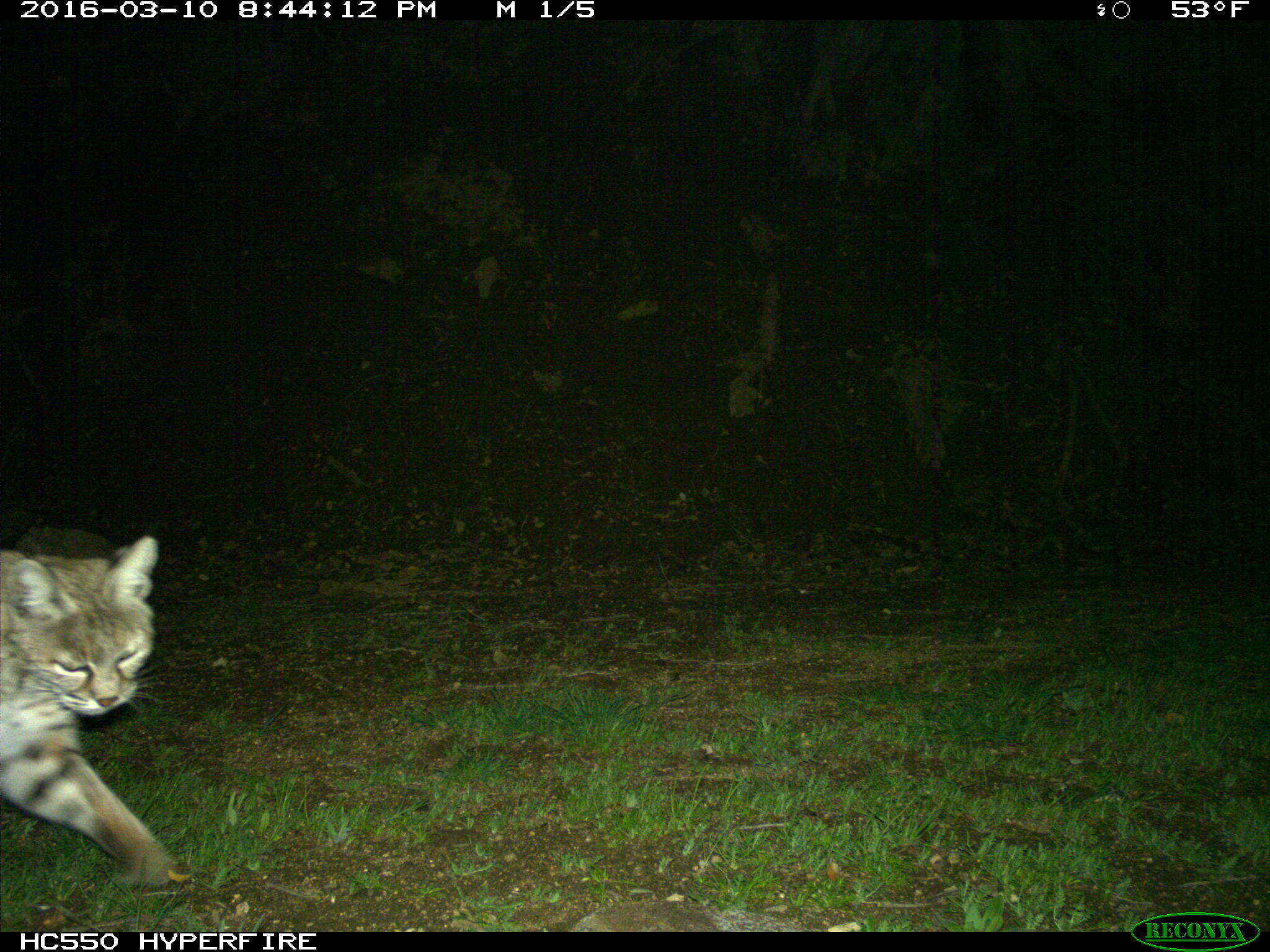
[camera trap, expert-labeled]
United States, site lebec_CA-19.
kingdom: Animalia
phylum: Chordata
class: Mammalia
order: Carnivora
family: Felidae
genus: Lynx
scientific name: Lynx rufus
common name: bobcat